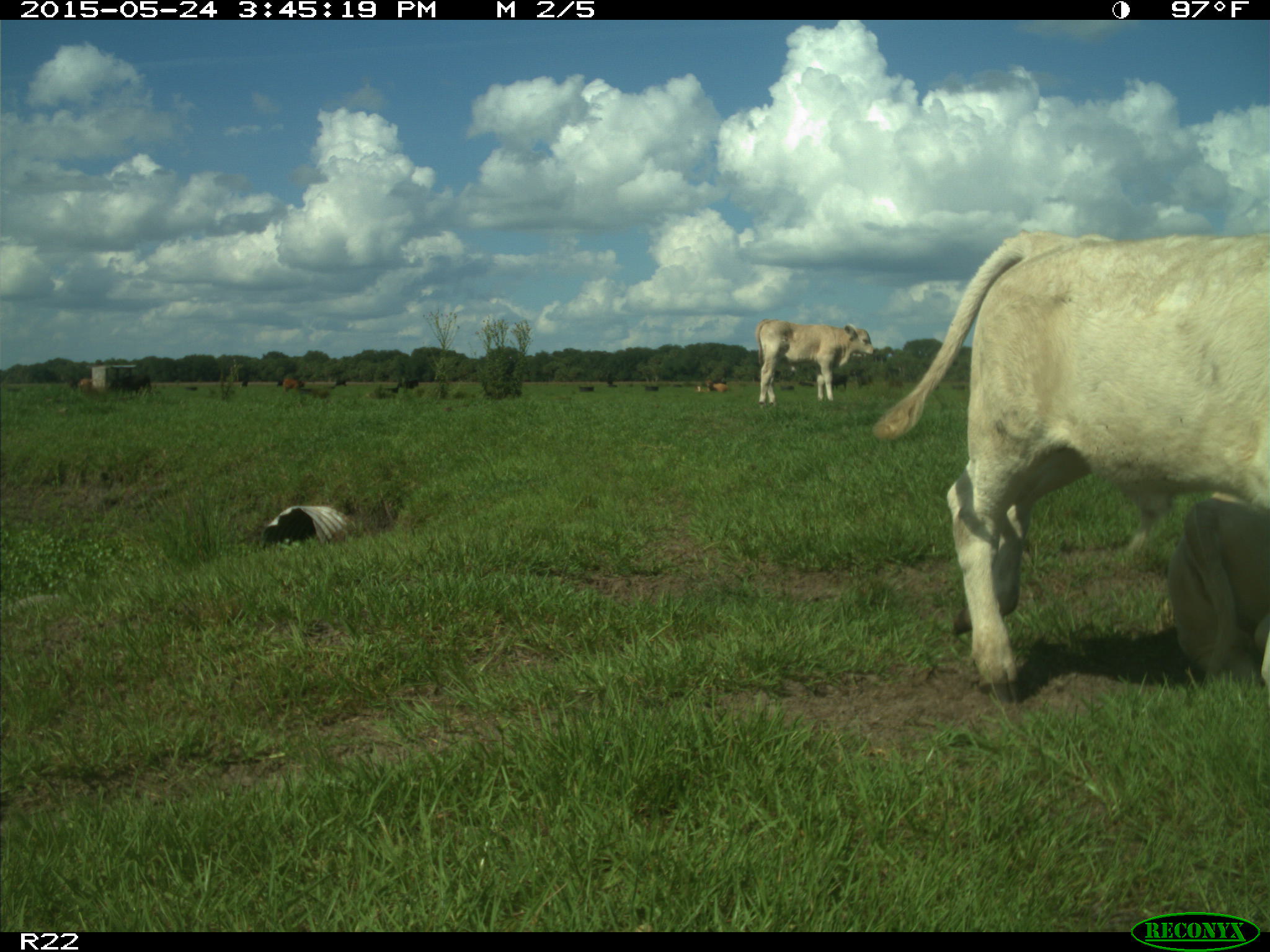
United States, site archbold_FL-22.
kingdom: Animalia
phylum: Chordata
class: Mammalia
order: Artiodactyla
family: Bovidae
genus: Bos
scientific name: Bos taurus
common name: domestic cow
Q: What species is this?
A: Bos taurus (domestic cow).